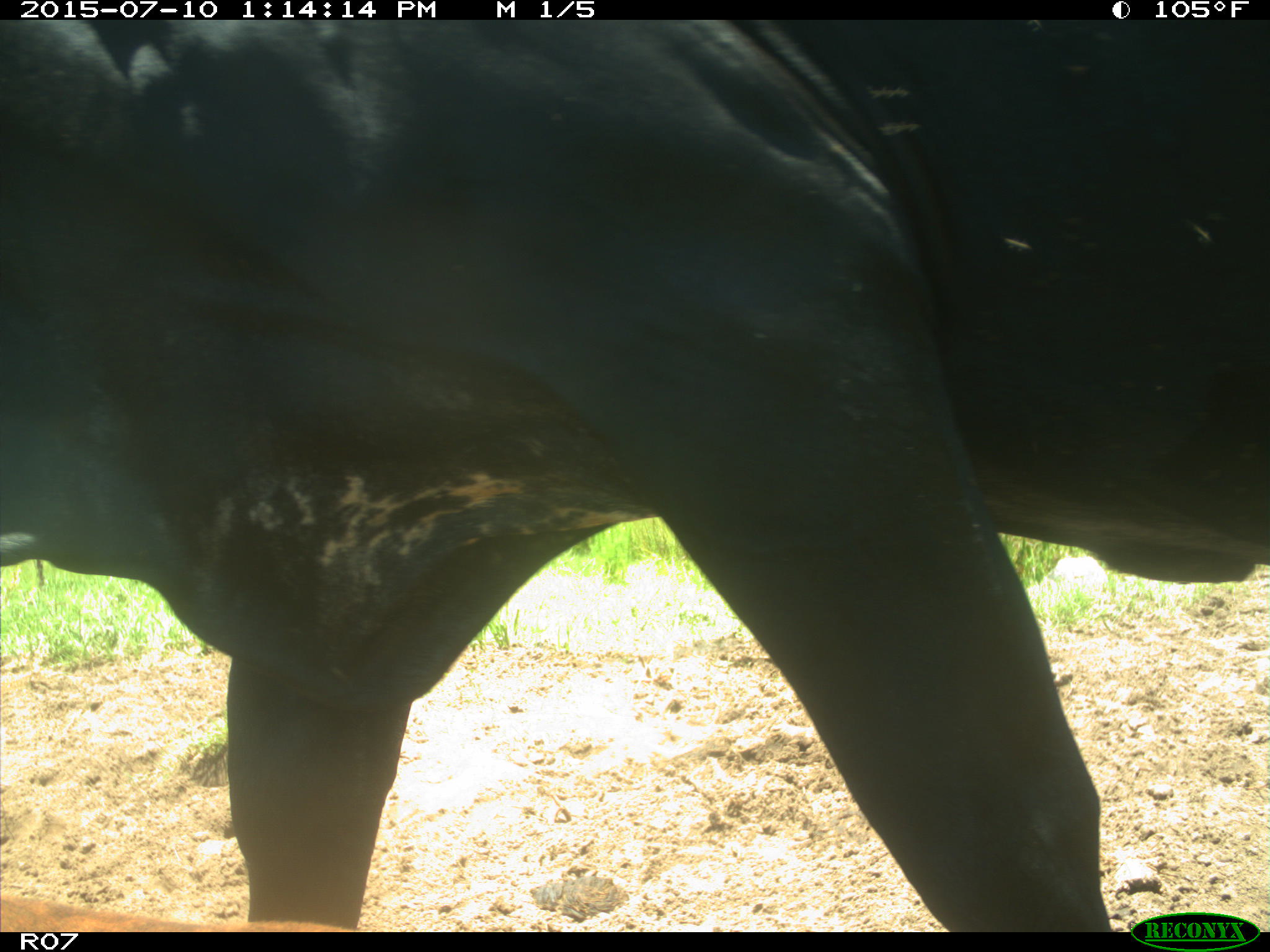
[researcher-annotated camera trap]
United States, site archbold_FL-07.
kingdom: Animalia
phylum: Chordata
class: Mammalia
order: Artiodactyla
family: Bovidae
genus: Bos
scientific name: Bos taurus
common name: domestic cow